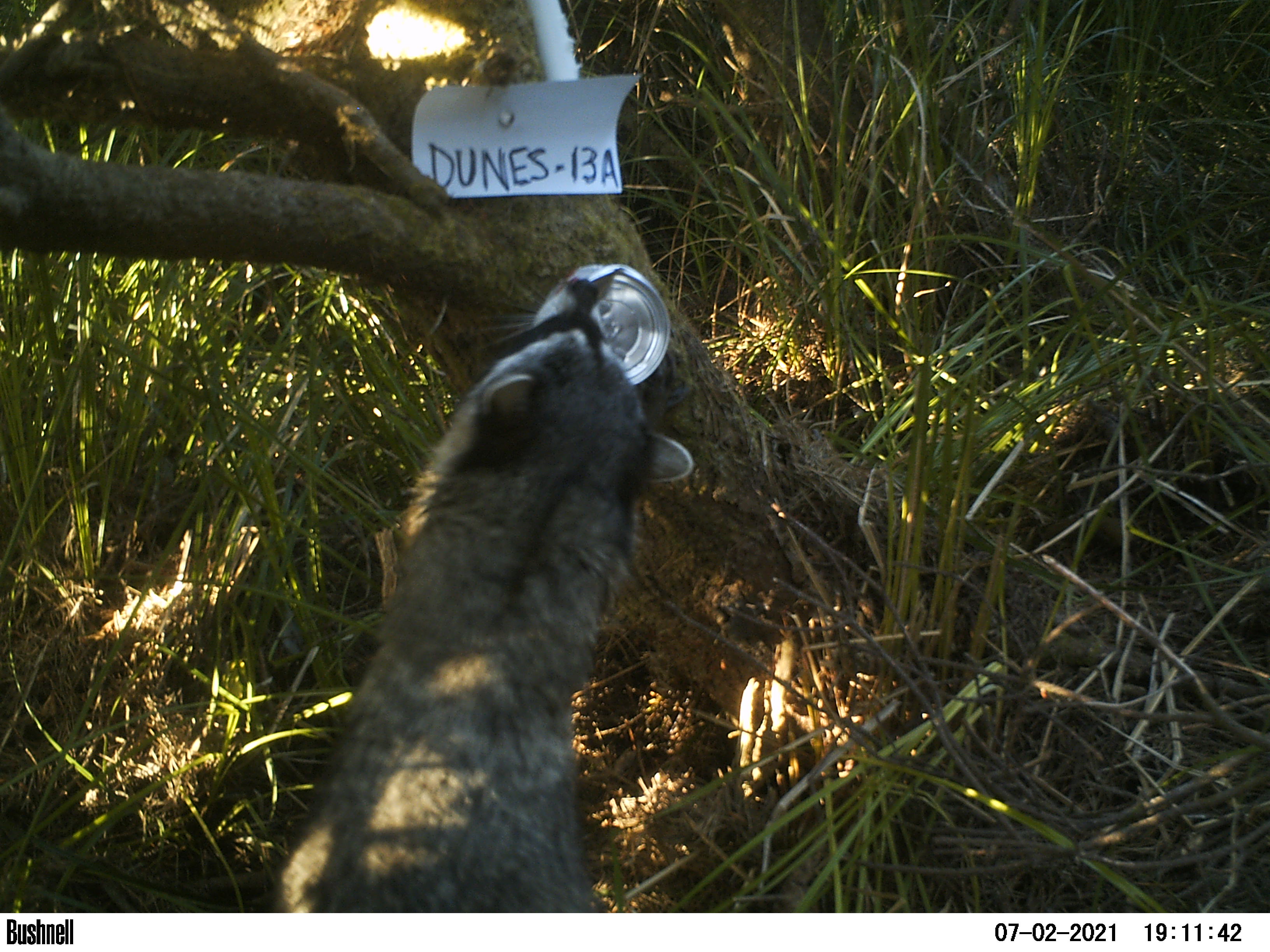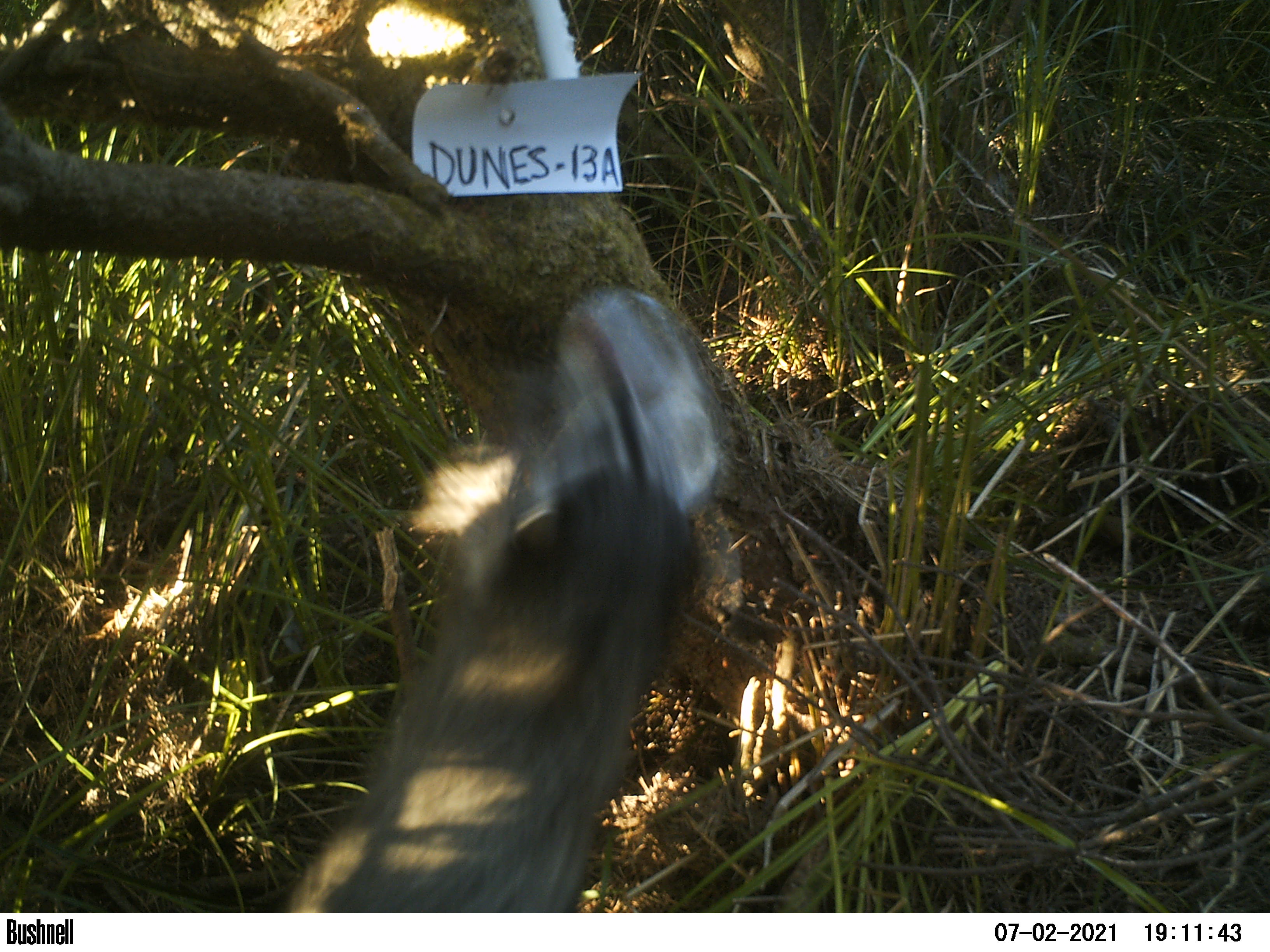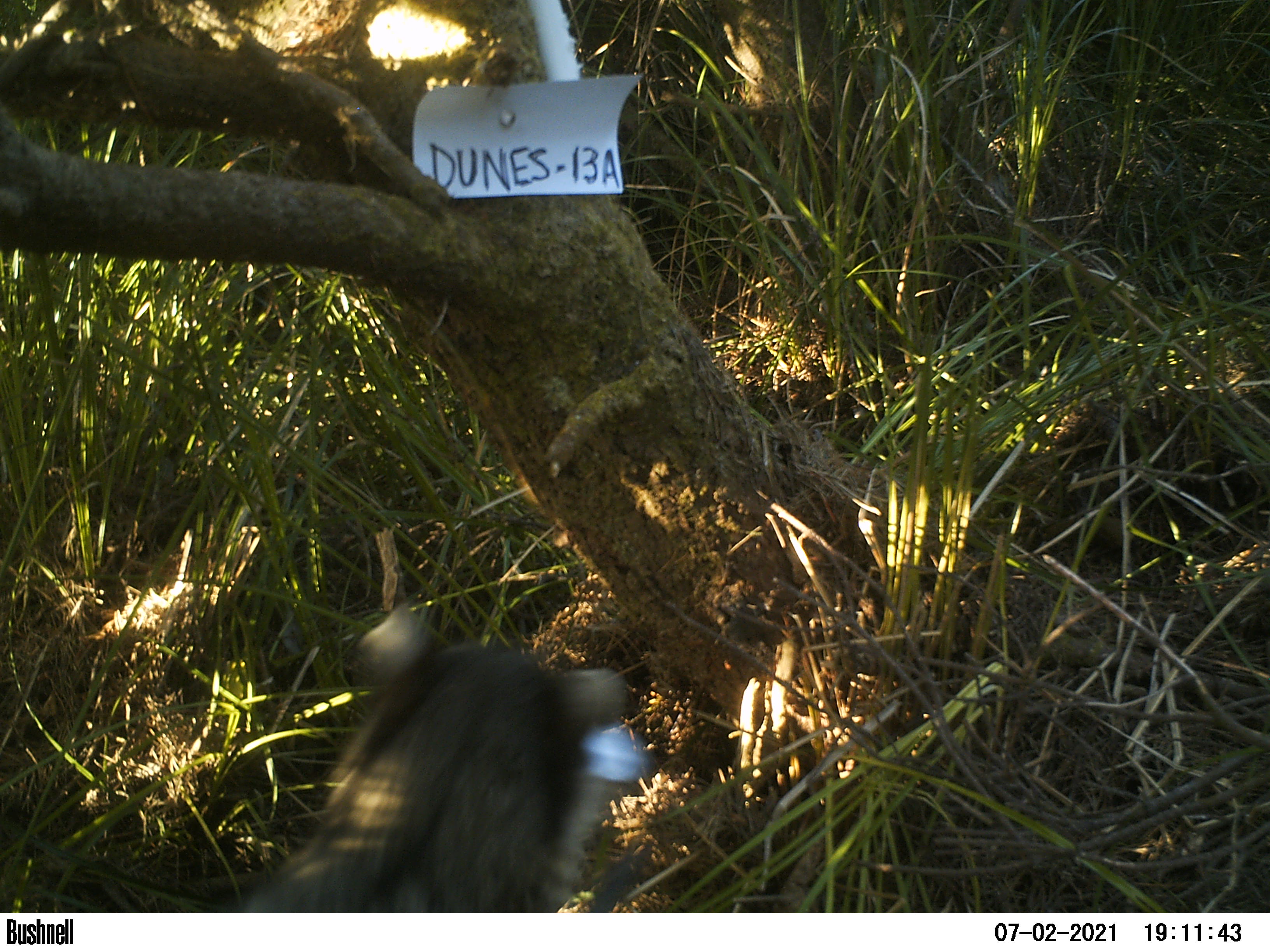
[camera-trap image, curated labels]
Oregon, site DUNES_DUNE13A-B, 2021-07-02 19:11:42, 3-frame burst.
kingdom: Animalia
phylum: Chordata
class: Mammalia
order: Carnivora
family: Procyonidae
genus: Procyon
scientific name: Procyon lotor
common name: northern raccoon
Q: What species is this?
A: Northern raccoon (Procyon lotor).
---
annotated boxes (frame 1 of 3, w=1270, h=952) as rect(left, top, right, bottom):
northern raccoon: rect(272, 275, 707, 910)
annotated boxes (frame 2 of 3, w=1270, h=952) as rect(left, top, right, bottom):
northern raccoon: rect(302, 323, 718, 909)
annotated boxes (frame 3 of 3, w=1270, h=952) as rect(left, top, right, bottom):
northern raccoon: rect(246, 612, 646, 908)